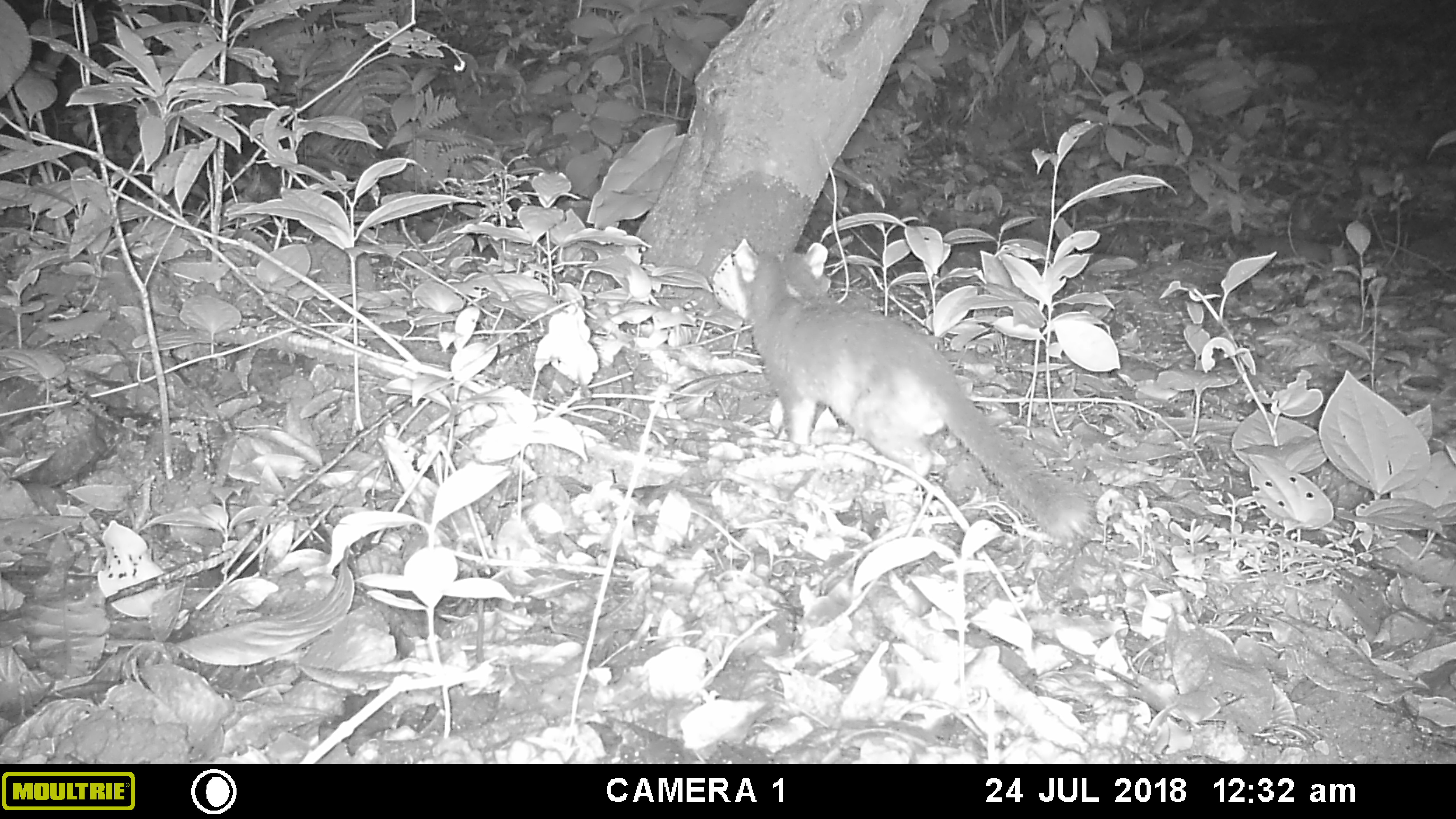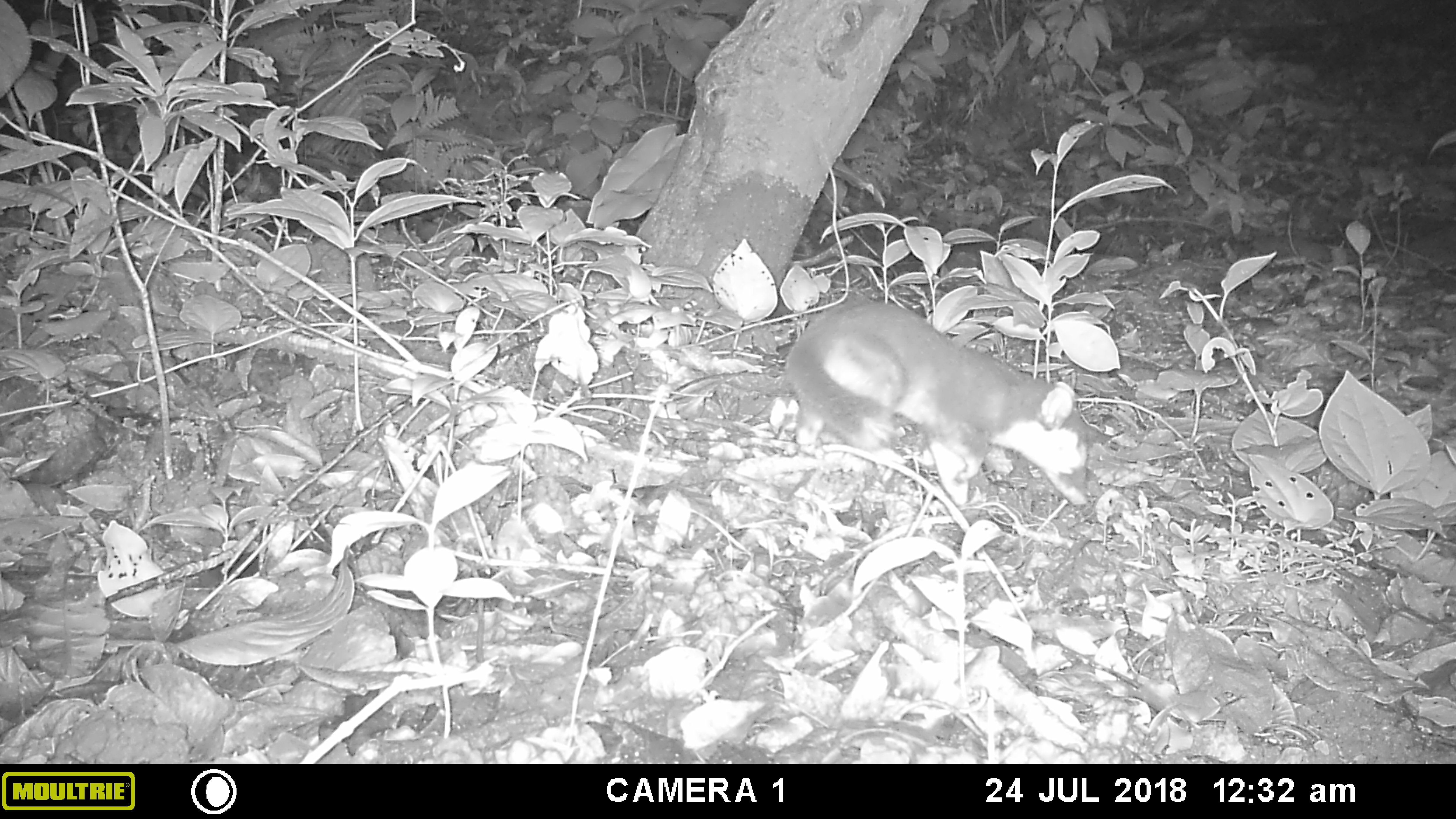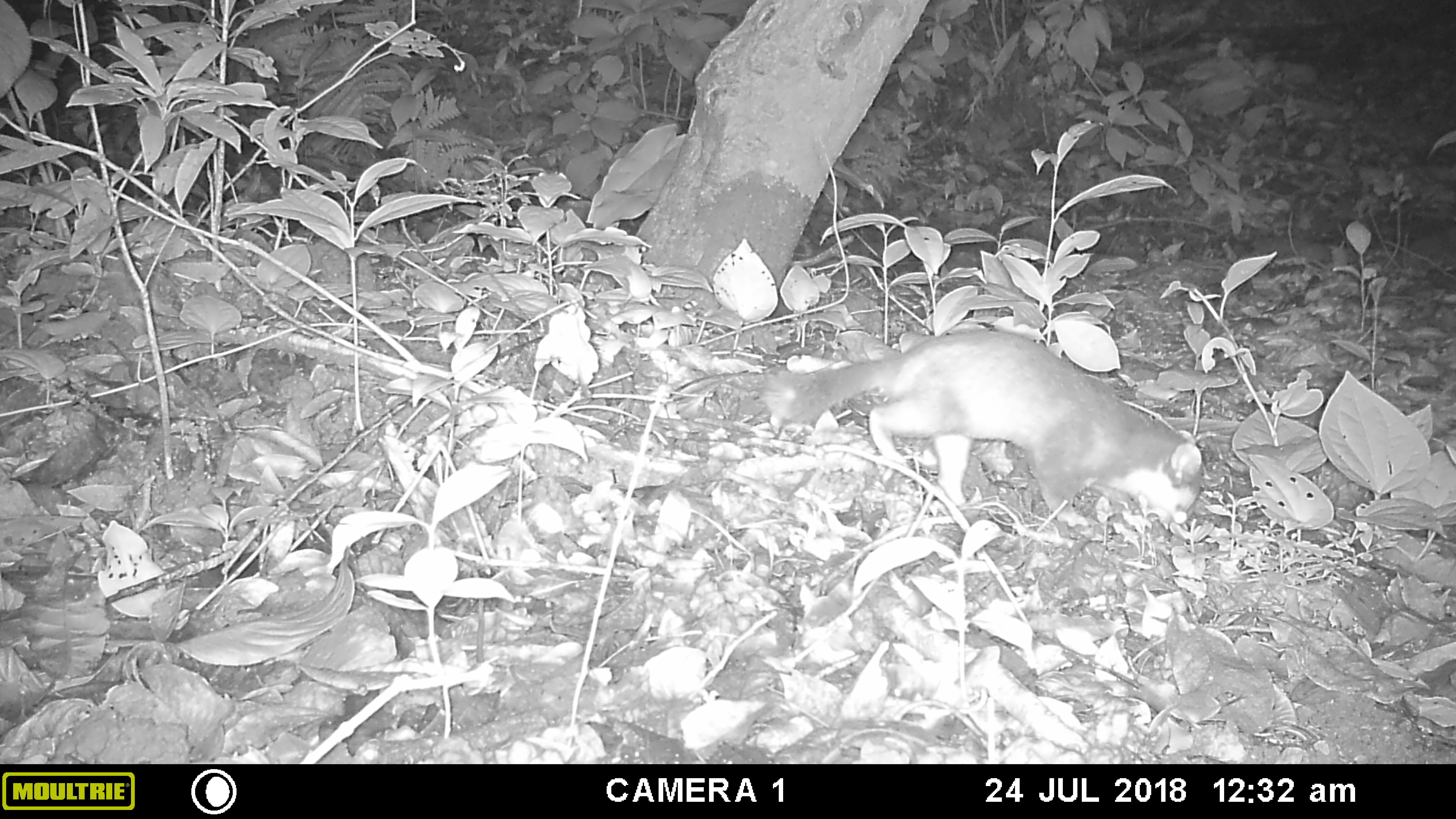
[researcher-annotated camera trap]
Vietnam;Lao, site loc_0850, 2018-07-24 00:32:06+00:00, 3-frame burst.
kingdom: Animalia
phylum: Chordata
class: Mammalia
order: Carnivora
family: Mustelidae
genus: Melogale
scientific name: Melogale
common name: ferret badger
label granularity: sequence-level